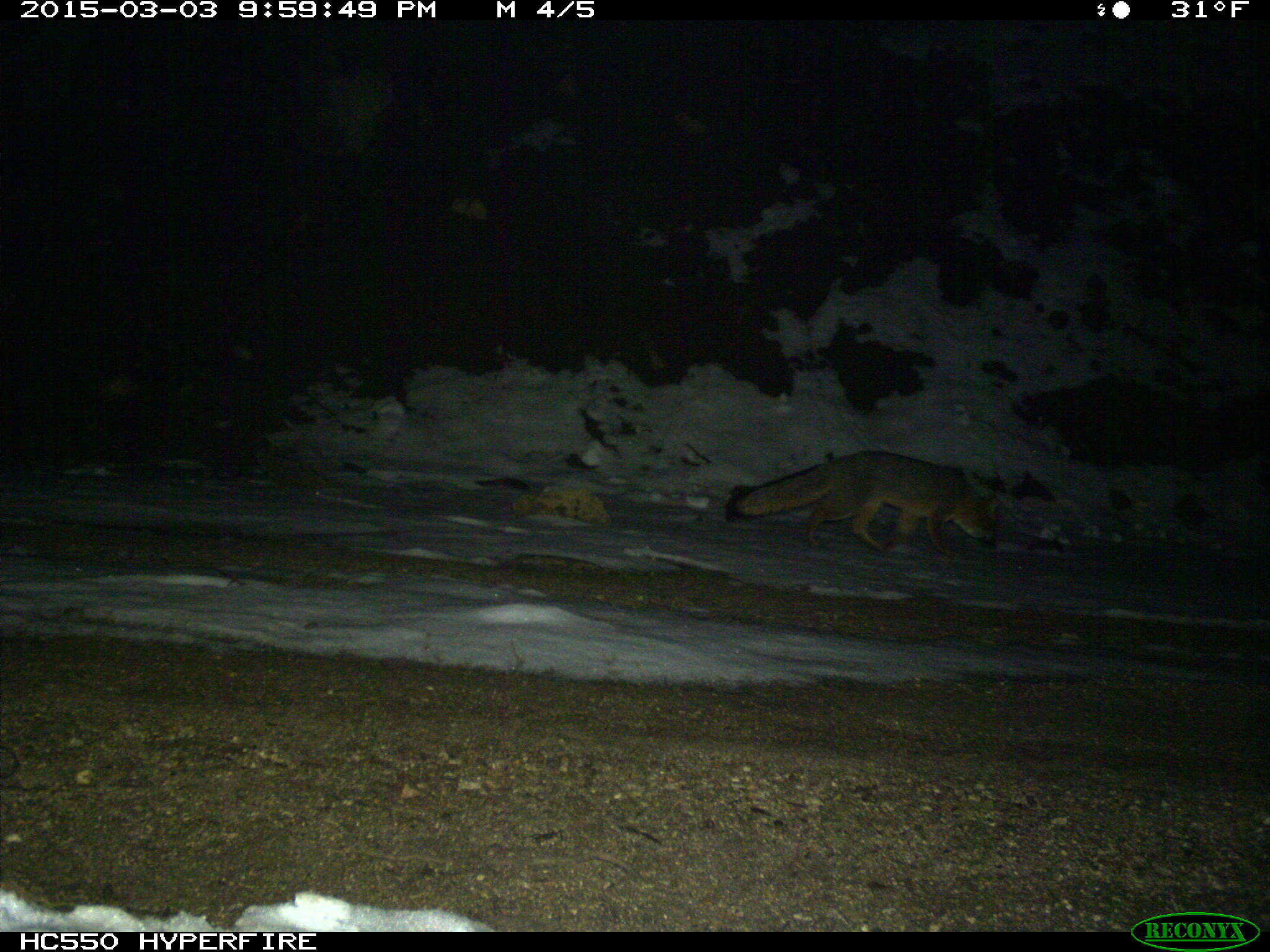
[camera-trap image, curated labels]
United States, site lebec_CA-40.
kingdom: Animalia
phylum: Chordata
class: Mammalia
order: Carnivora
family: Canidae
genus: Urocyon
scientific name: Urocyon cinereoargenteus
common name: gray fox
Urocyon cinereoargenteus (gray fox).